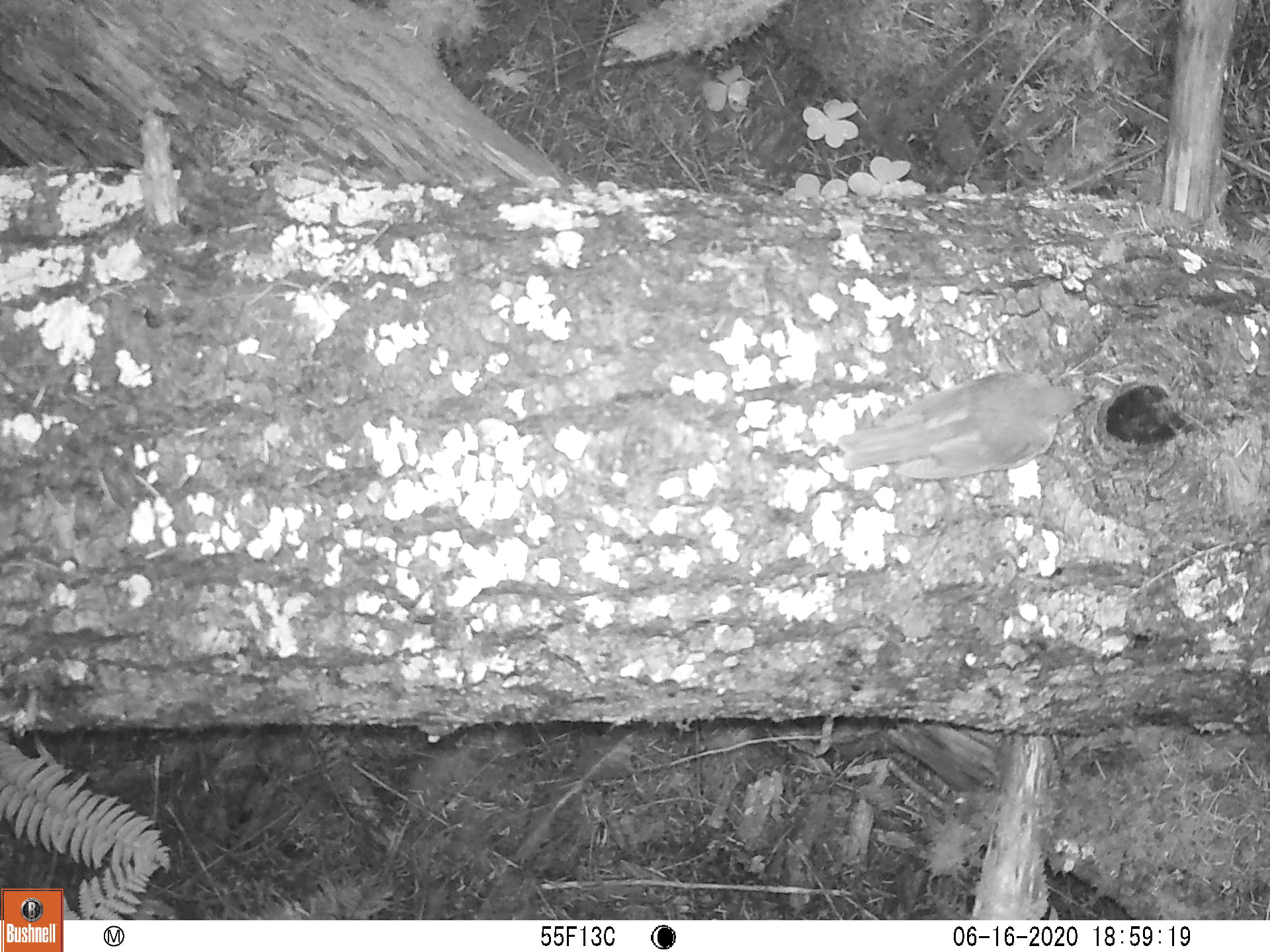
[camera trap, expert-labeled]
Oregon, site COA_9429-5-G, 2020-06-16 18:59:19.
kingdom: Animalia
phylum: Chordata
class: Aves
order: Passeriformes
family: Turdidae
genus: Catharus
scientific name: Catharus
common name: brown thrushes and nightingale-thrushes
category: catharus species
Catharus species (brown thrushes and nightingale-thrushes) (Catharus).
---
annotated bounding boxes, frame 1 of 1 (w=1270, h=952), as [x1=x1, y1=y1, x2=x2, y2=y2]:
catharus species: [x1=826, y1=370, x2=1097, y2=484]